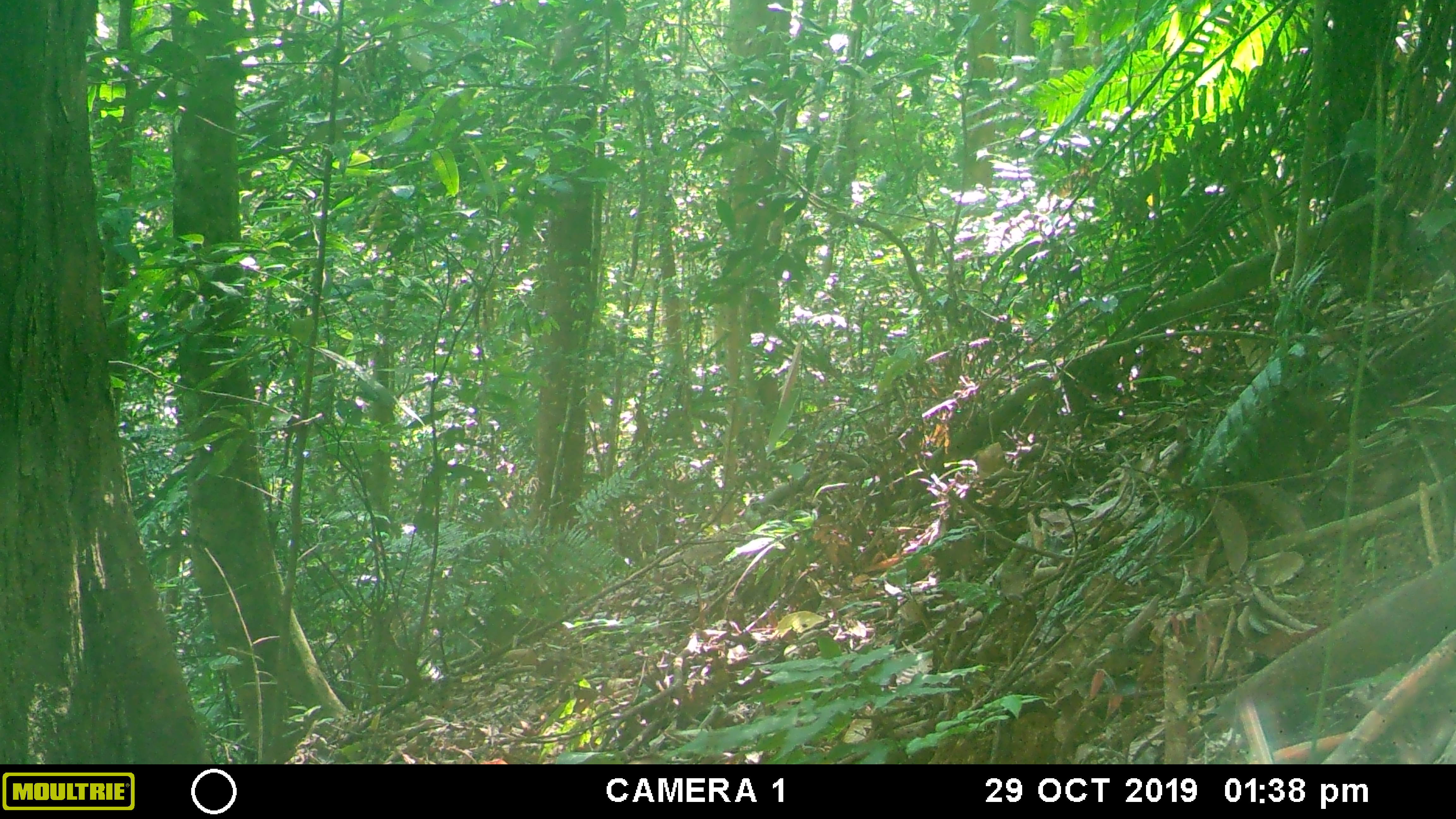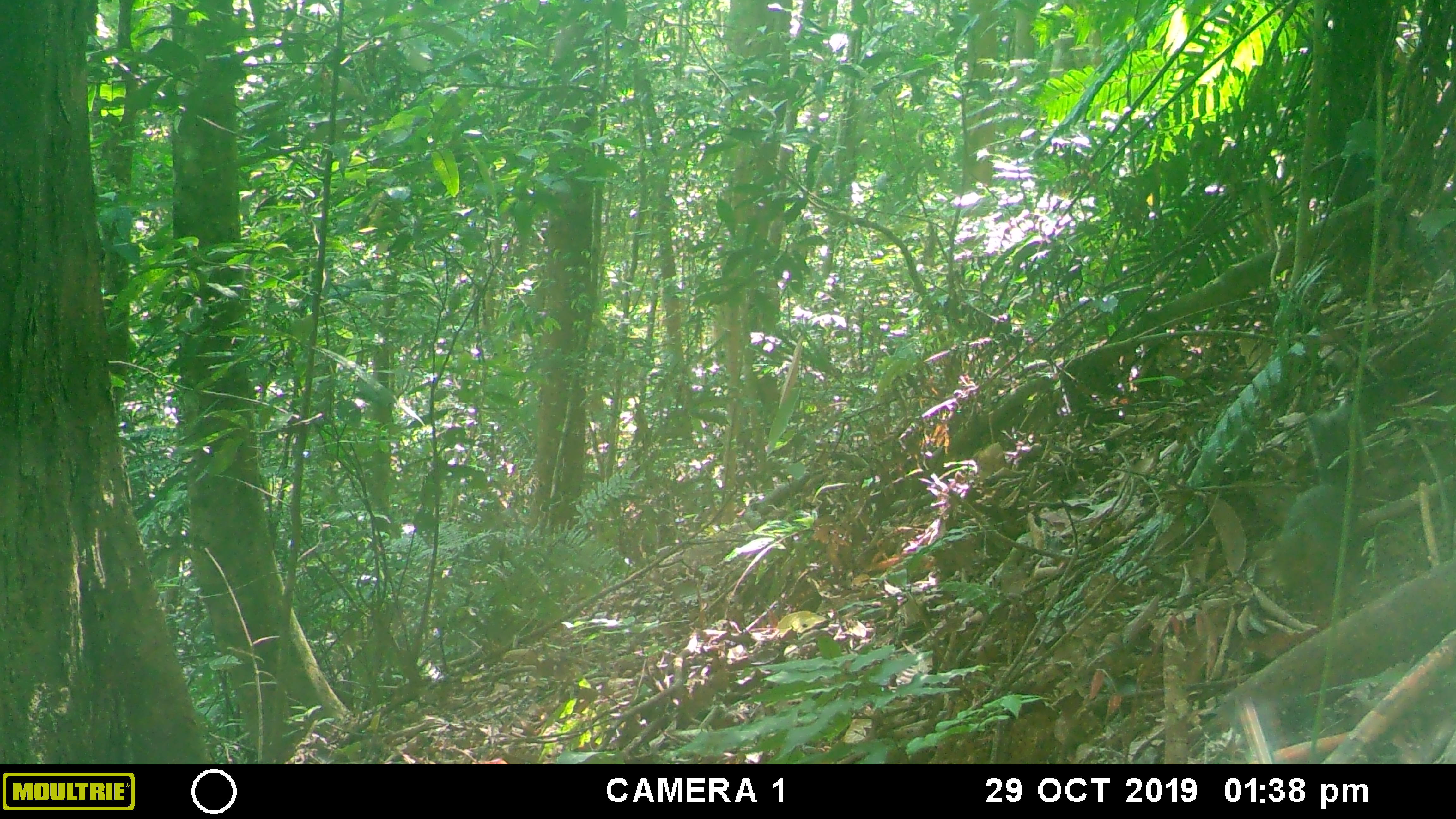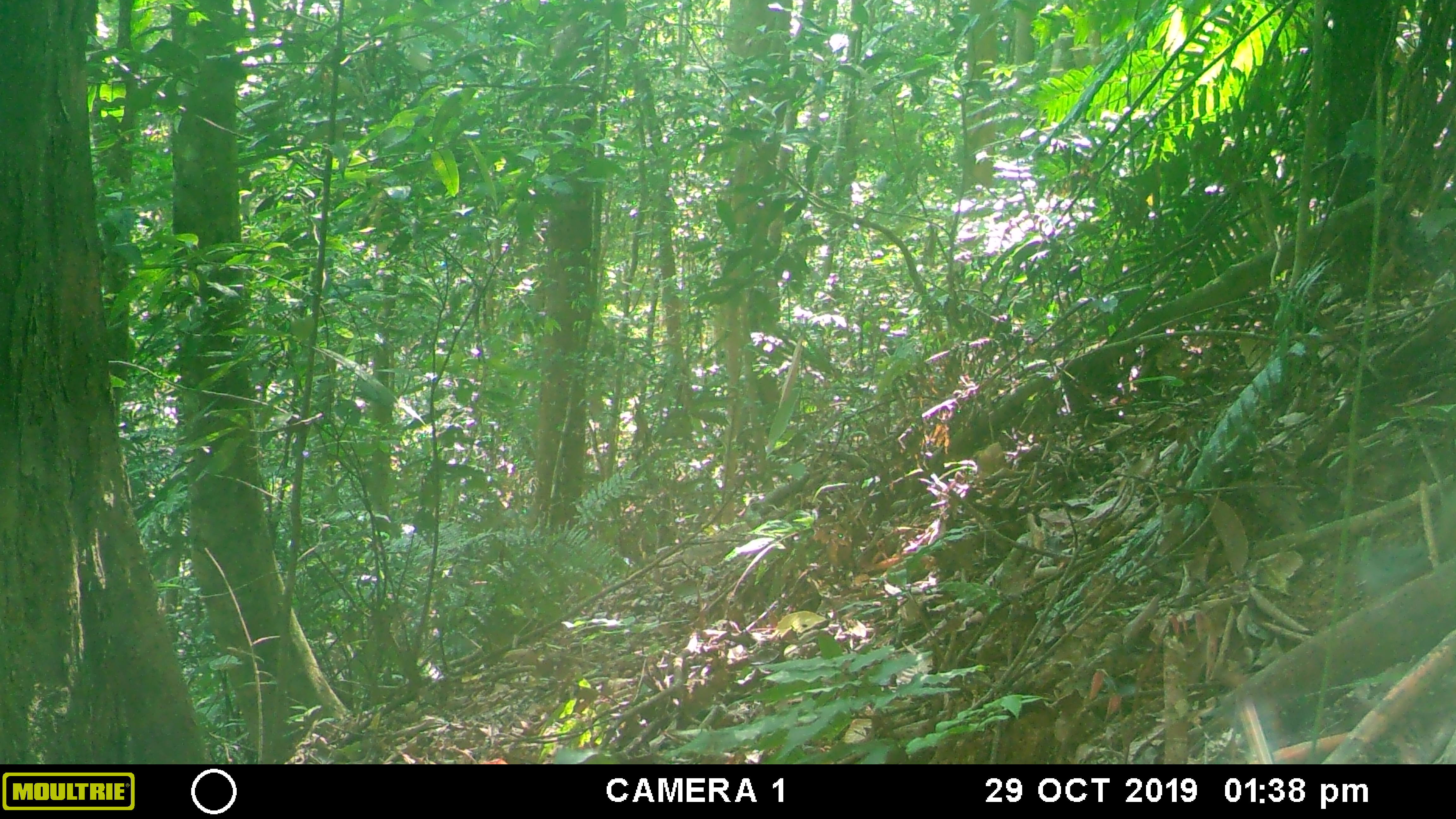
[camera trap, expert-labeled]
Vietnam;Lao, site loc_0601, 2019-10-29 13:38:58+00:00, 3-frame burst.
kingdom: Animalia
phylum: Chordata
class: Aves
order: Galliformes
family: Phasianidae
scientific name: Phasianidae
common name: partridge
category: unidentified partridge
Unidentified partridge (partridge) (Phasianidae). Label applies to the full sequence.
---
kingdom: Animalia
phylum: Chordata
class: Mammalia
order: Rodentia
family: Sciuridae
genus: Dremomys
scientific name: Dremomys rufigenis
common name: red-cheeked squirrel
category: red cheeked squirrel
Red cheeked squirrel (red-cheeked squirrel) (Dremomys rufigenis). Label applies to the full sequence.